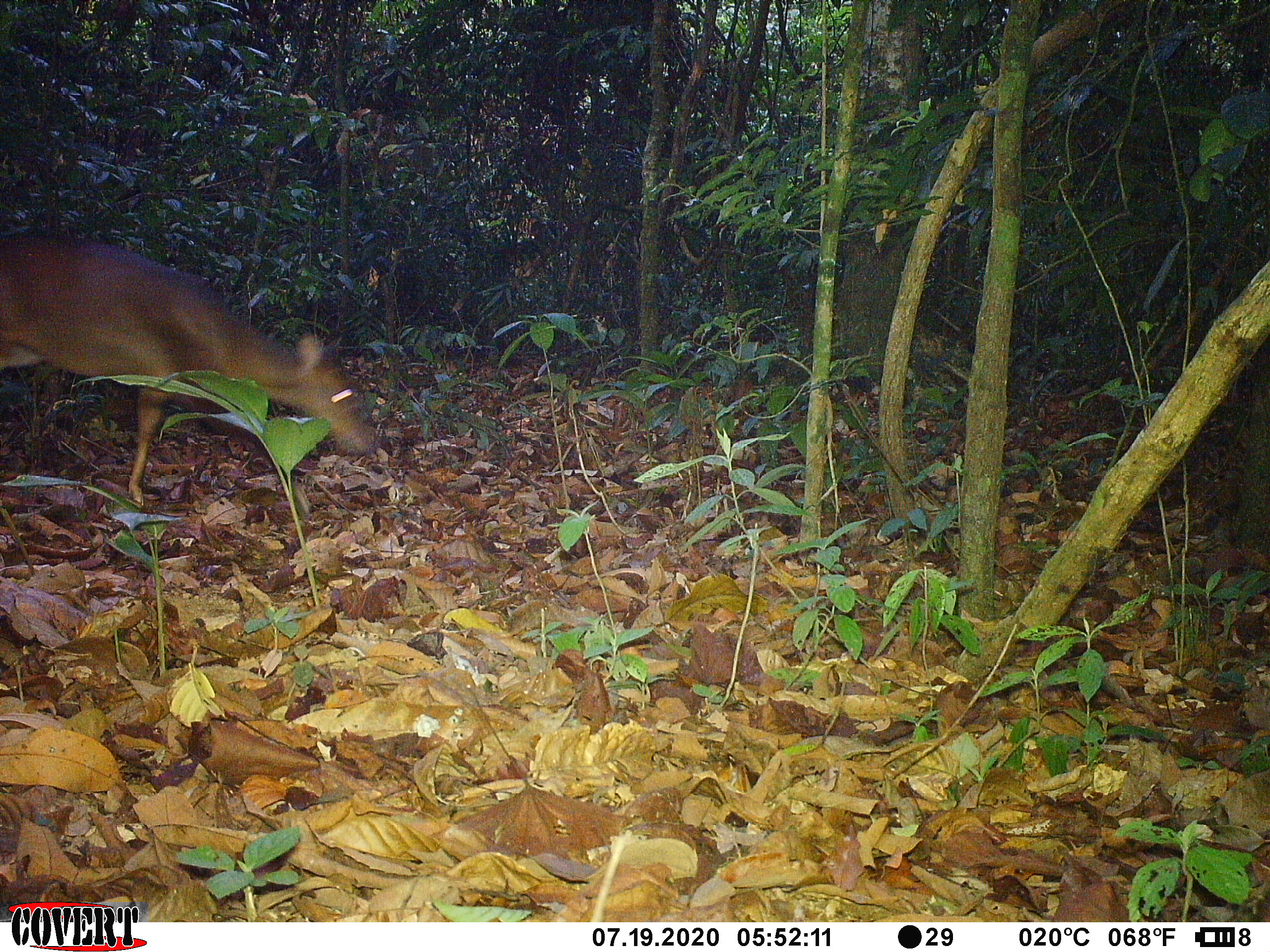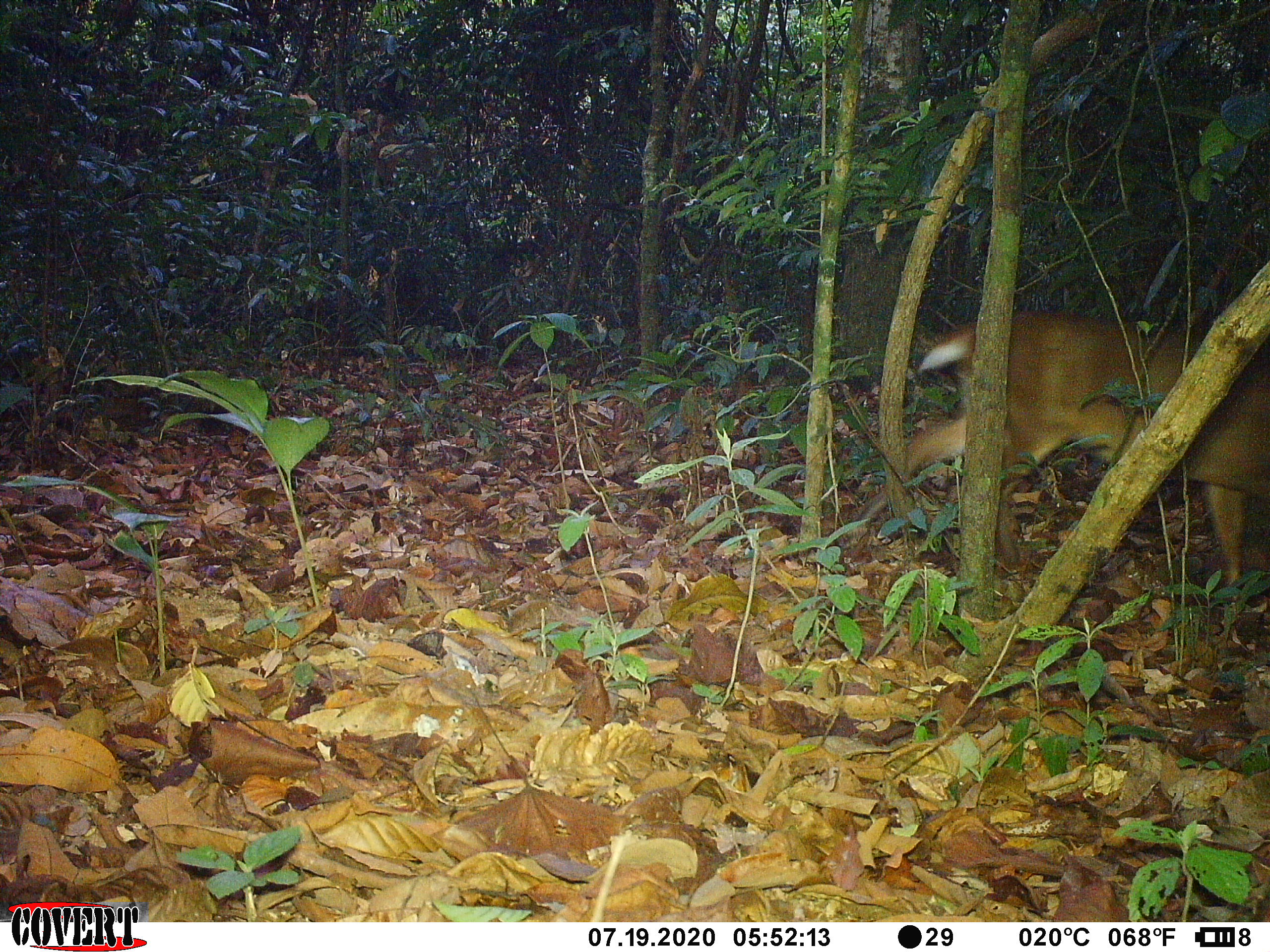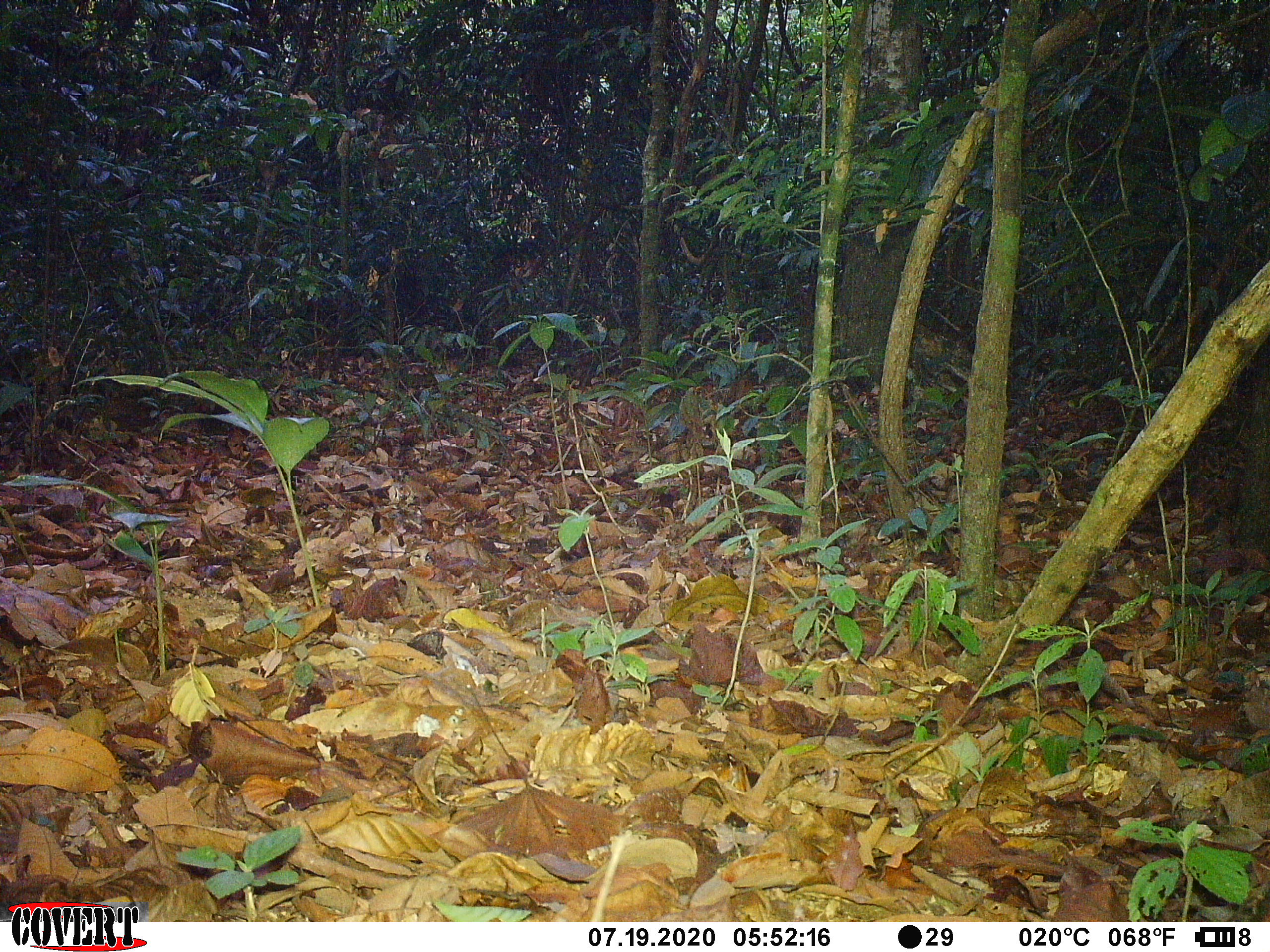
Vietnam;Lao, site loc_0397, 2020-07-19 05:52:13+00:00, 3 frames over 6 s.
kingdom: Animalia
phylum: Chordata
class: Mammalia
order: Artiodactyla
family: Cervidae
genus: Muntiacus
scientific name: Muntiacus vuquangensis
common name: large-antlered muntjac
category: large antlered muntjac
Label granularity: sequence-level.